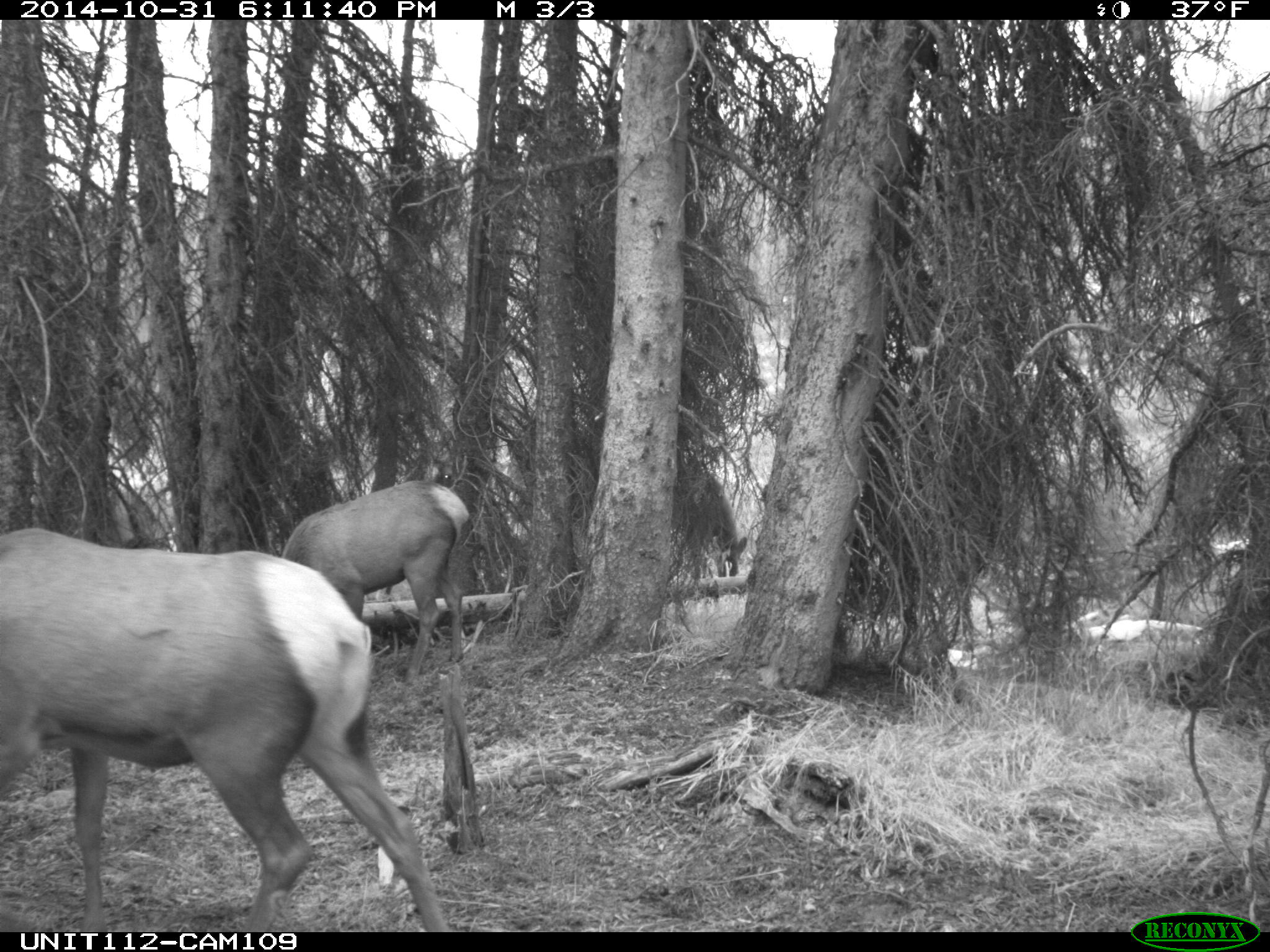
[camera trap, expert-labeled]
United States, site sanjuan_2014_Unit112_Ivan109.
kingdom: Animalia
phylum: Chordata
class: Mammalia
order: Artiodactyla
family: Cervidae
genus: Cervus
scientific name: Cervus elaphus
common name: red deer